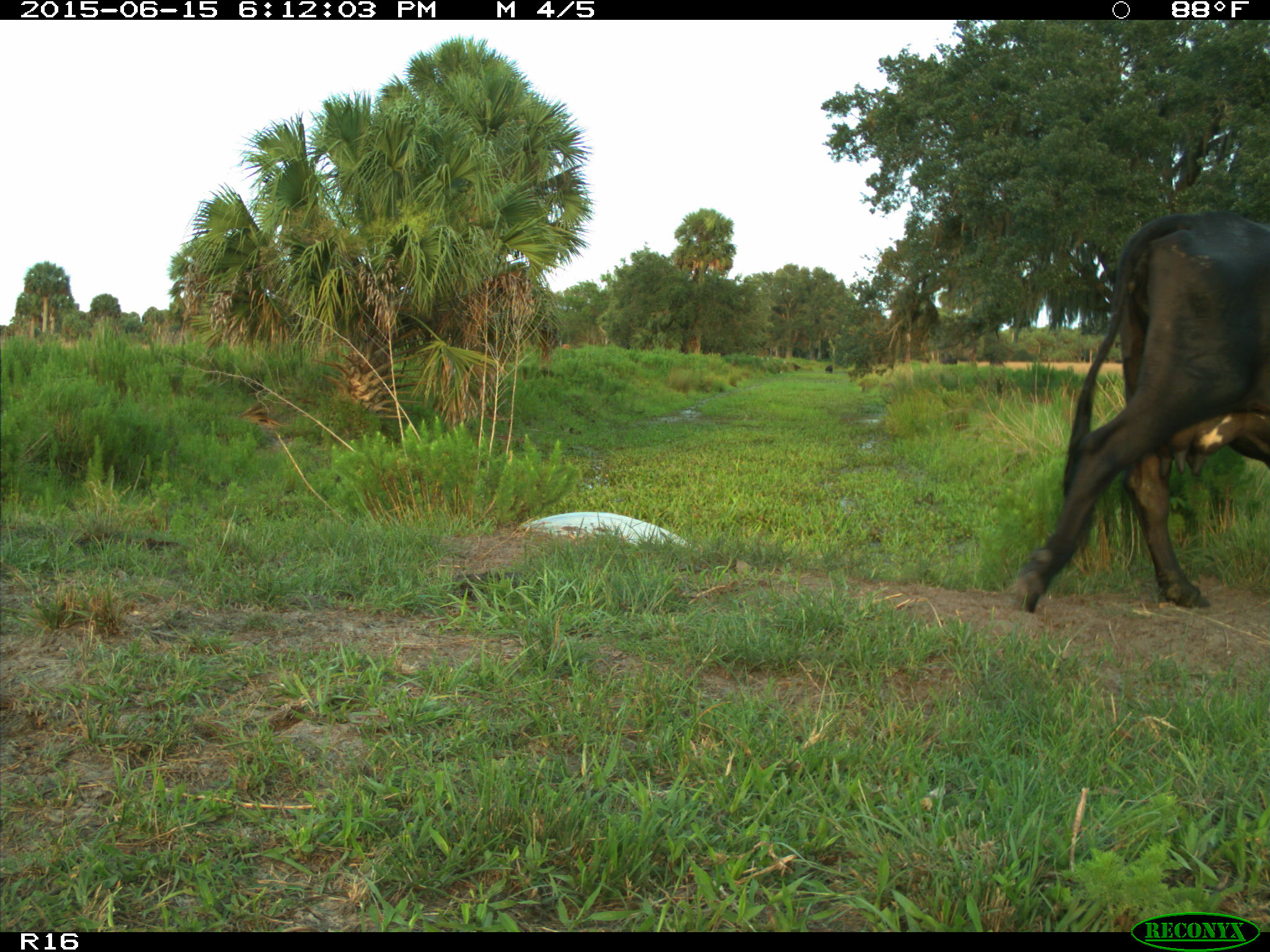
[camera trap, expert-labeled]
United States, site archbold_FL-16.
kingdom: Animalia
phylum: Chordata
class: Mammalia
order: Artiodactyla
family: Bovidae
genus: Bos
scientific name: Bos taurus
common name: domestic cow